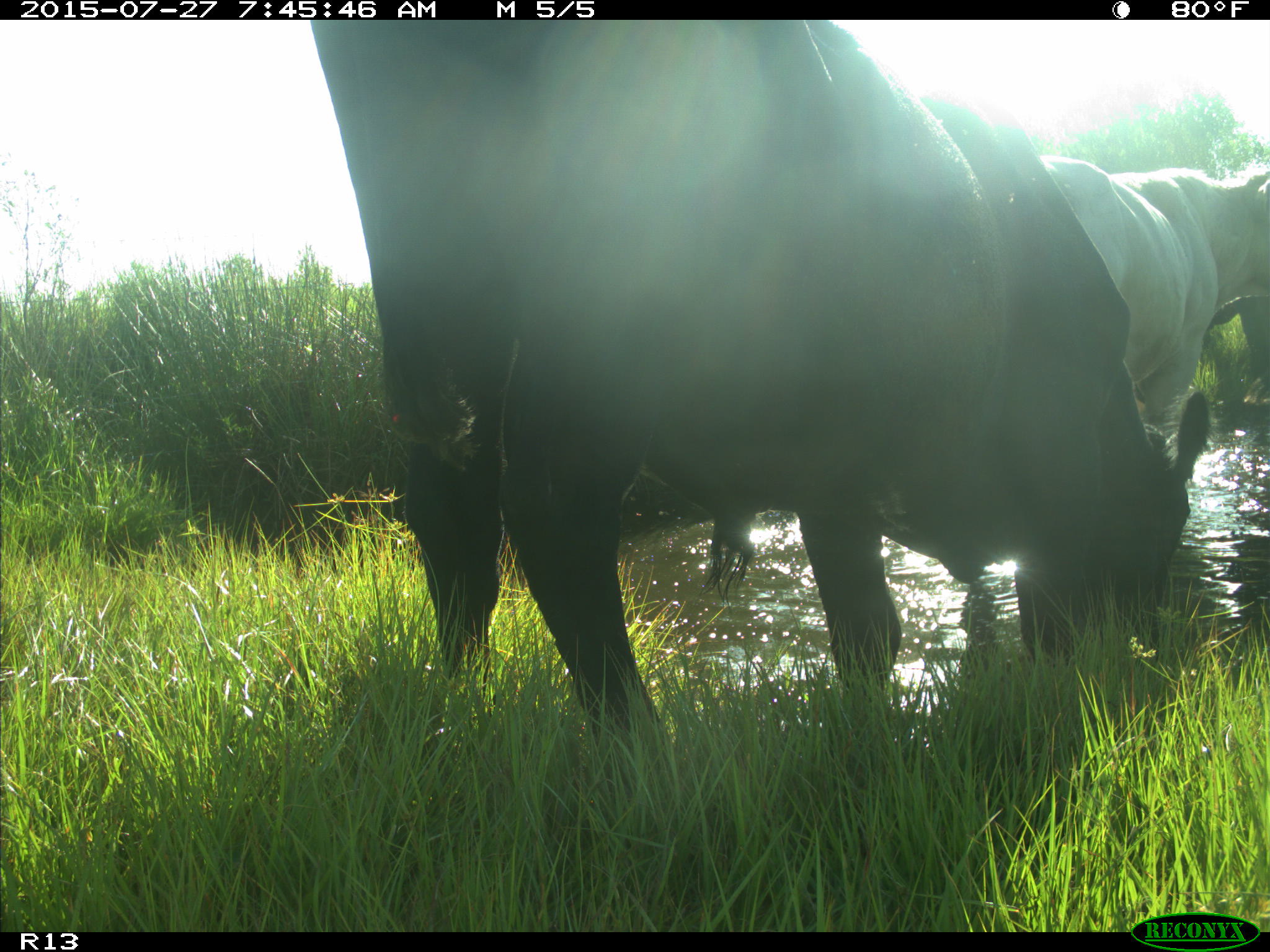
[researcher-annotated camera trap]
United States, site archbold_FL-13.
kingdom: Animalia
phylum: Chordata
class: Mammalia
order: Artiodactyla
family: Suidae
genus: Sus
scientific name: Sus scrofa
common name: wild boar